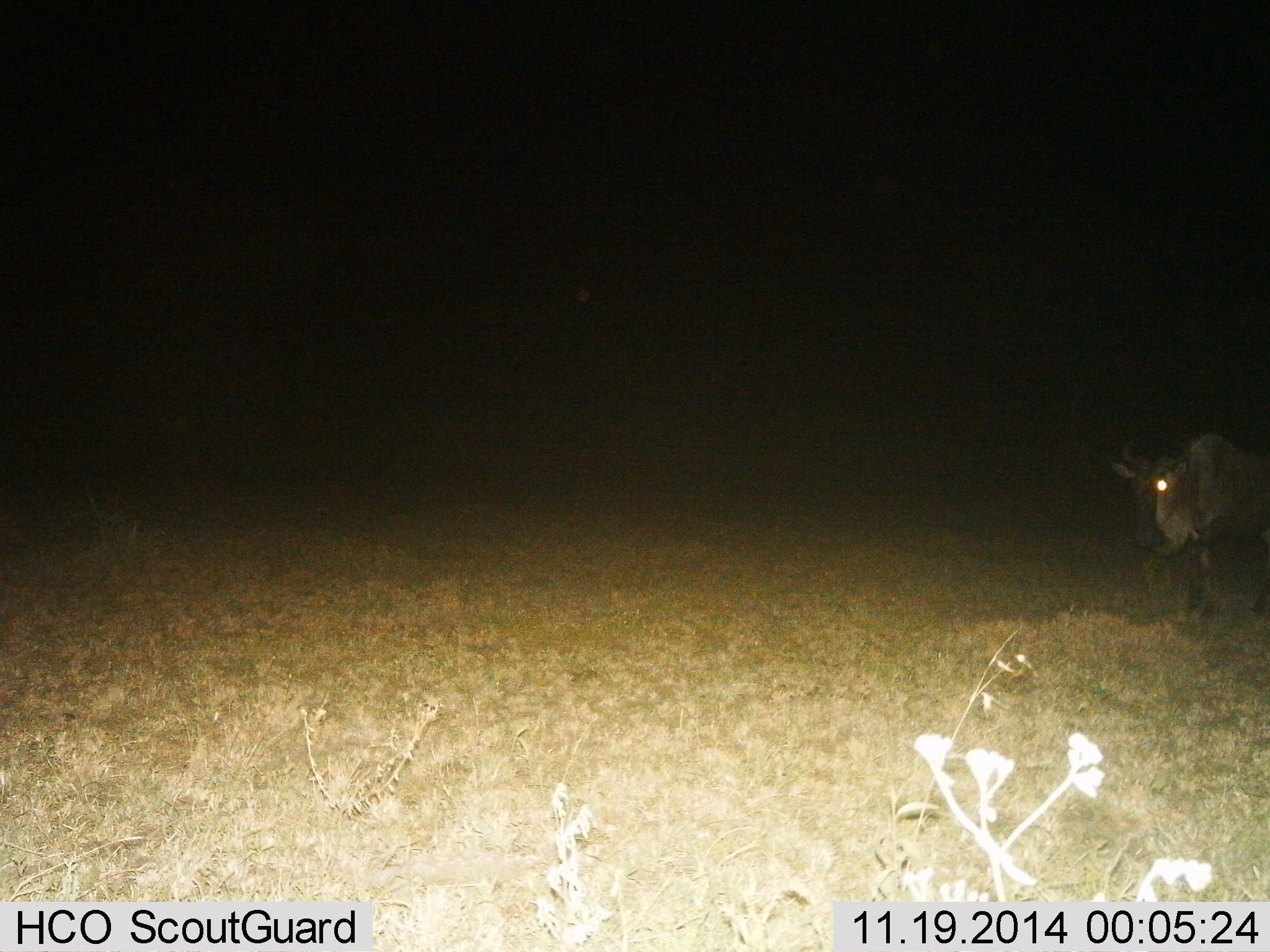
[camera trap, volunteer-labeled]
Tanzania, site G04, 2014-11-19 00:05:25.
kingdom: Animalia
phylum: Chordata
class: Mammalia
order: Artiodactyla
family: Bovidae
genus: Connochaetes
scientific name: Connochaetes taurinus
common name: blue wildebeest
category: wildebeest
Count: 1.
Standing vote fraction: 20%.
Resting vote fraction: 0%.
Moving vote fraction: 90%.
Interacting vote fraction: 0%.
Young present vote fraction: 0%.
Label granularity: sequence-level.